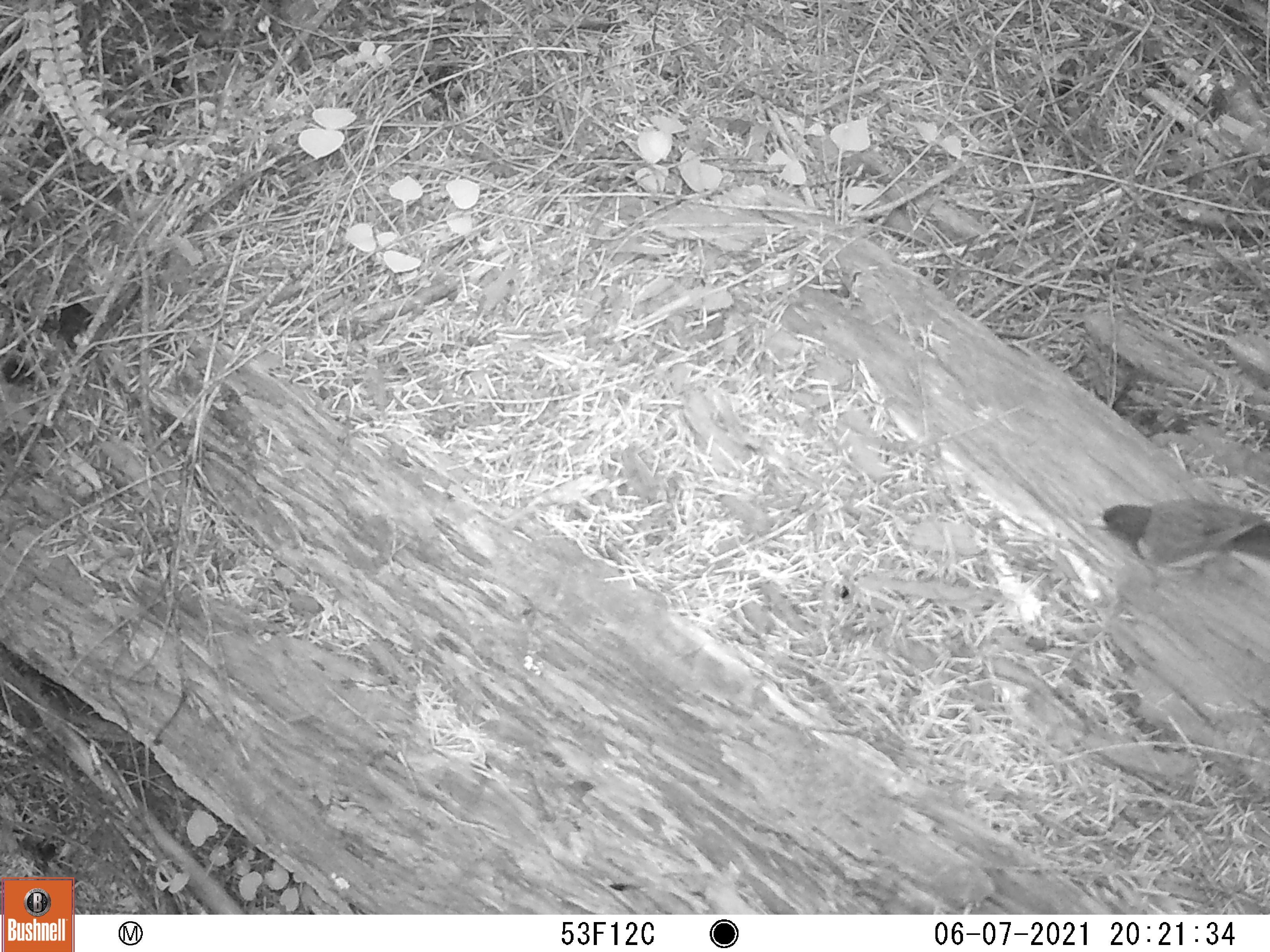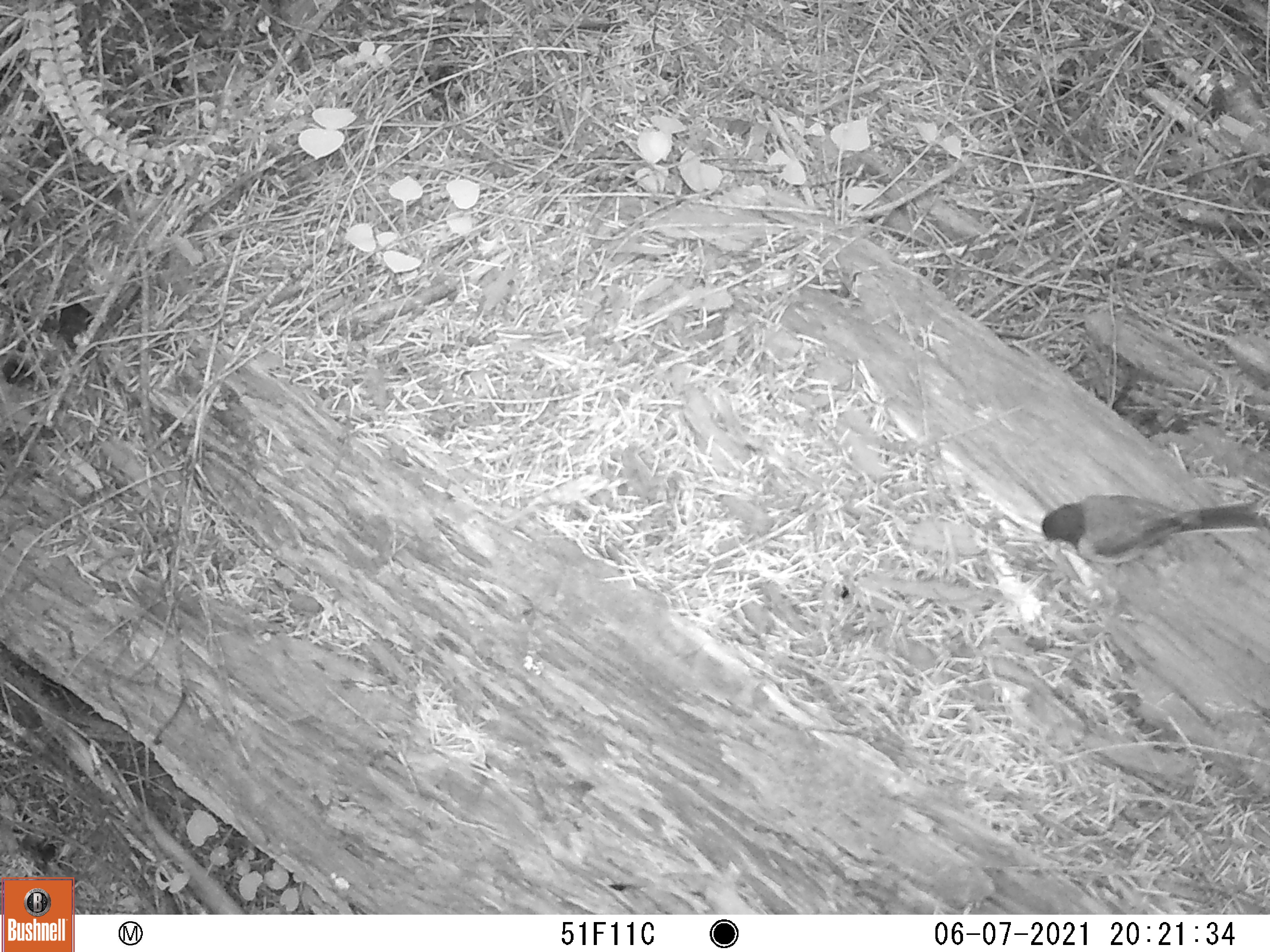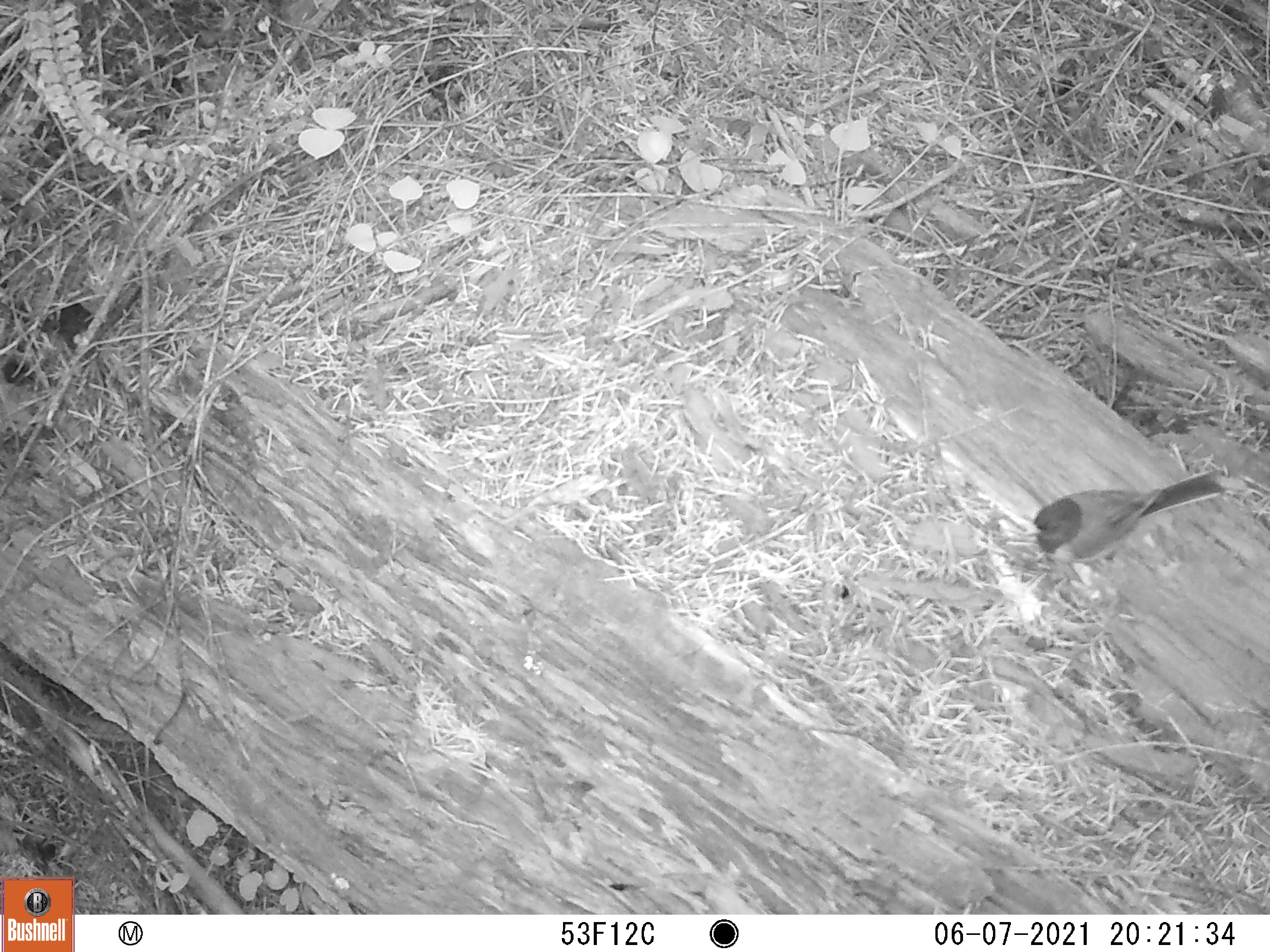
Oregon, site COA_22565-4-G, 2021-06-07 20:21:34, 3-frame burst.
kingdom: Animalia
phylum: Chordata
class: Aves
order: Passeriformes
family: Passerellidae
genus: Junco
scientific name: Junco hyemalis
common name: dark-eyed junco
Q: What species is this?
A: Dark-eyed junco (Junco hyemalis).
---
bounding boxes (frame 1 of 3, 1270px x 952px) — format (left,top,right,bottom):
dark-eyed junco: (1090,493,1264,587)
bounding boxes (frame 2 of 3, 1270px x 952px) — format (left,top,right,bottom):
dark-eyed junco: (1031,489,1263,586)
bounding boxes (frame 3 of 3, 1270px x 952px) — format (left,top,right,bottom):
dark-eyed junco: (1027,462,1225,576)